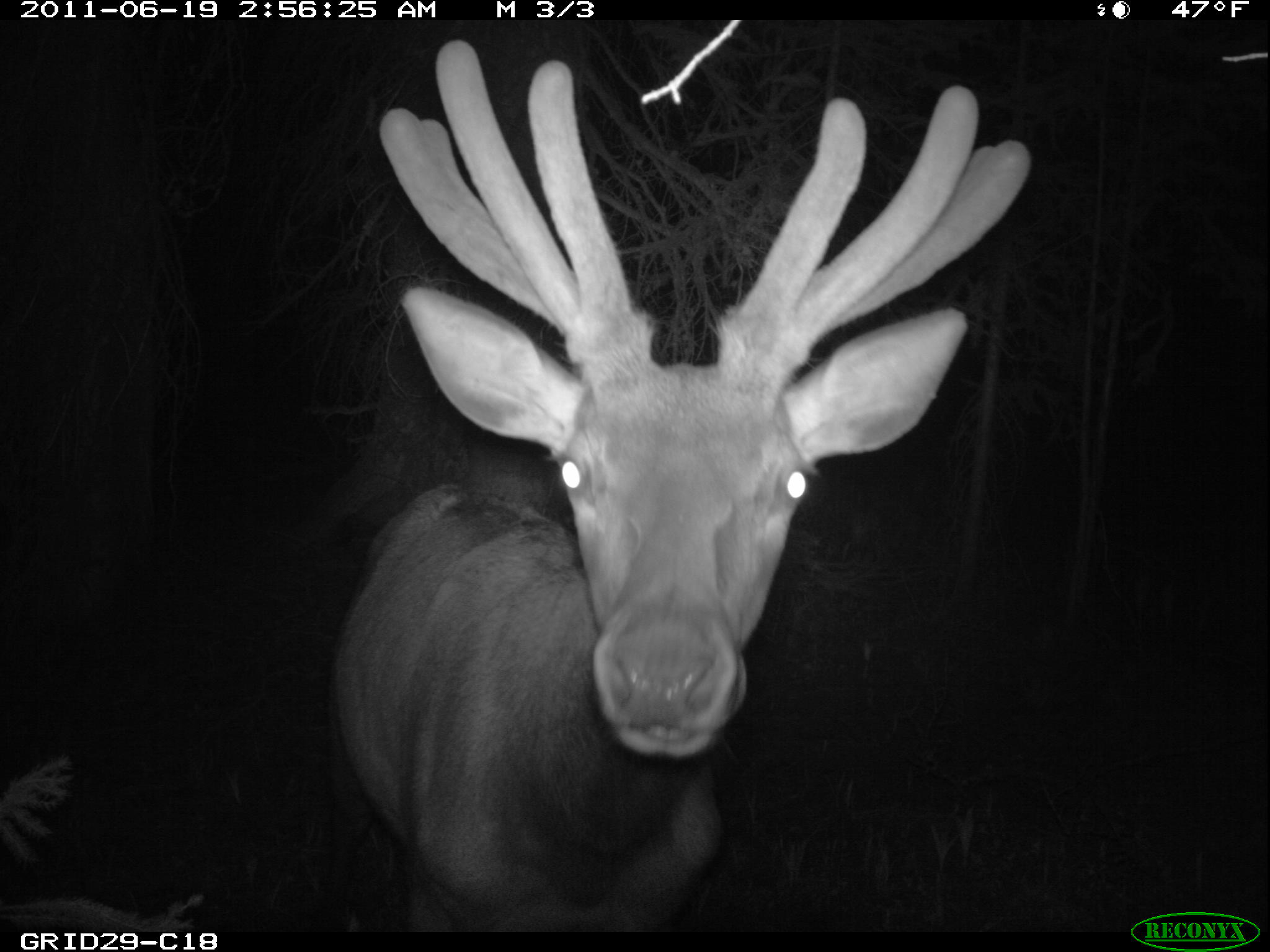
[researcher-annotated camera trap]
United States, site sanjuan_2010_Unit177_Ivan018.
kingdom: Animalia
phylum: Chordata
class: Mammalia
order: Artiodactyla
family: Cervidae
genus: Cervus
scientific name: Cervus elaphus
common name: red deer